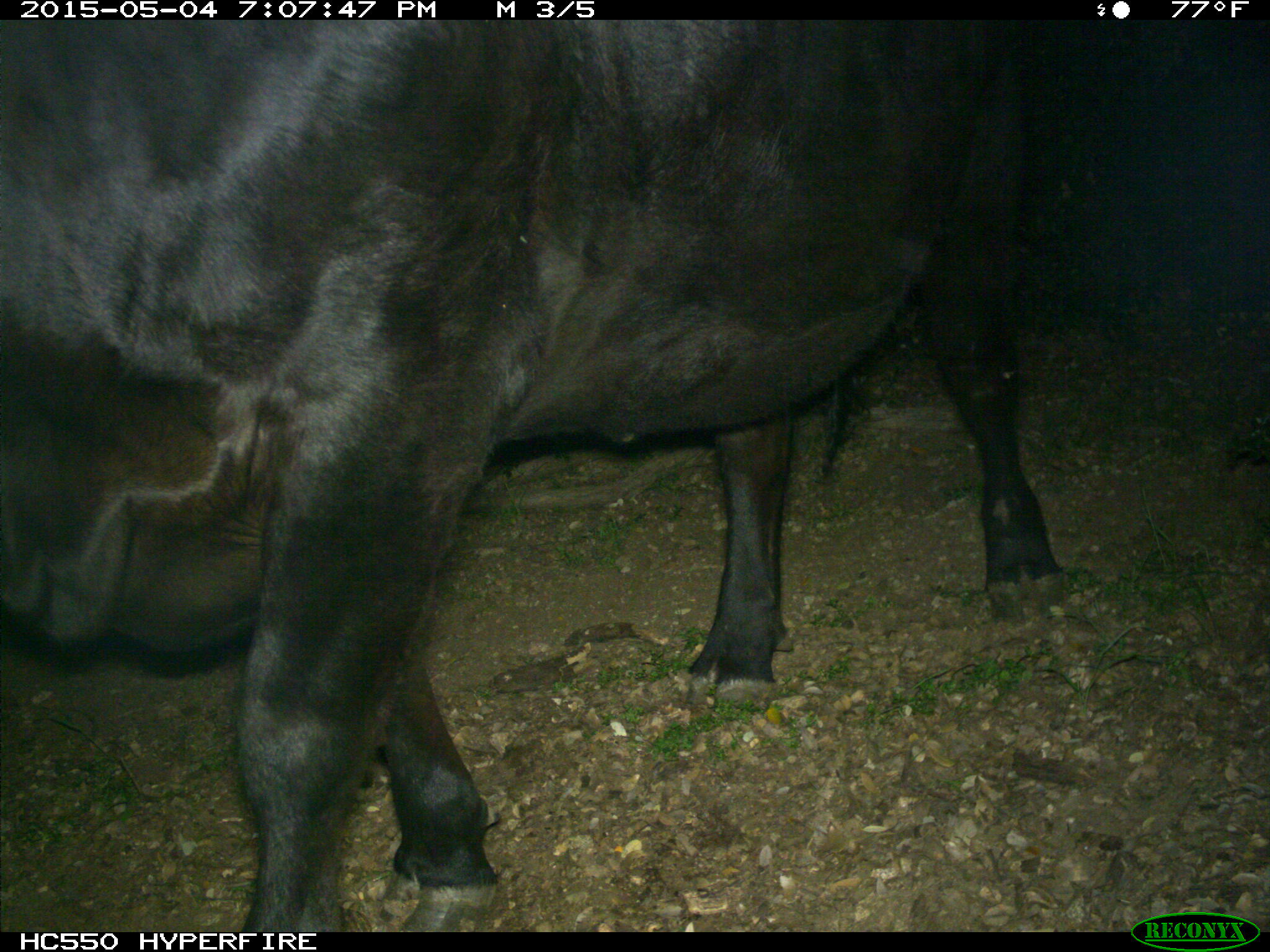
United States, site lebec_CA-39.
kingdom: Animalia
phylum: Chordata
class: Mammalia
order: Artiodactyla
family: Bovidae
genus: Bos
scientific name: Bos taurus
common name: domestic cow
Bos taurus (domestic cow).